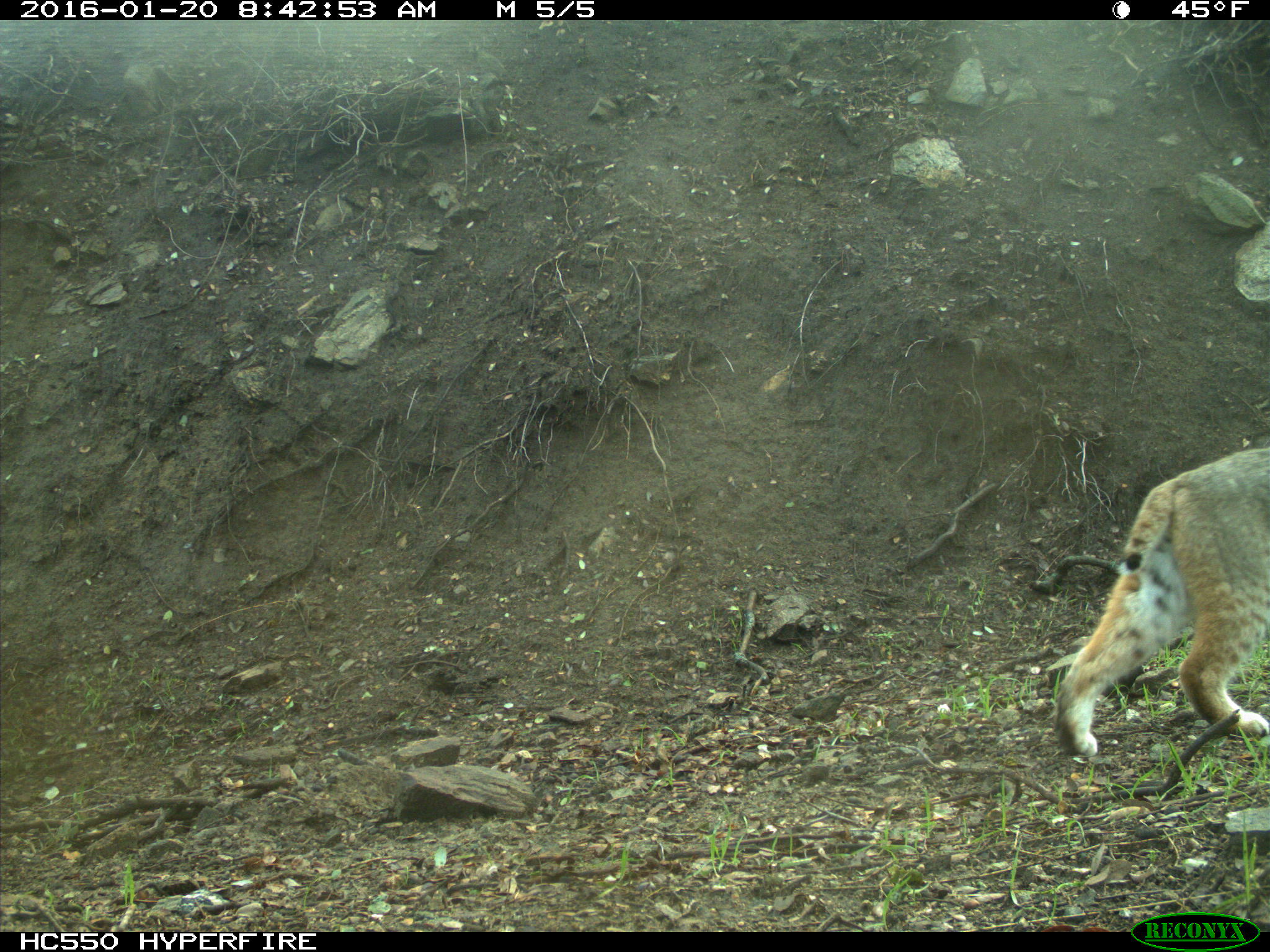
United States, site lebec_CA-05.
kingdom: Animalia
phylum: Chordata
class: Mammalia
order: Carnivora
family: Felidae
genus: Lynx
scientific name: Lynx rufus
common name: bobcat